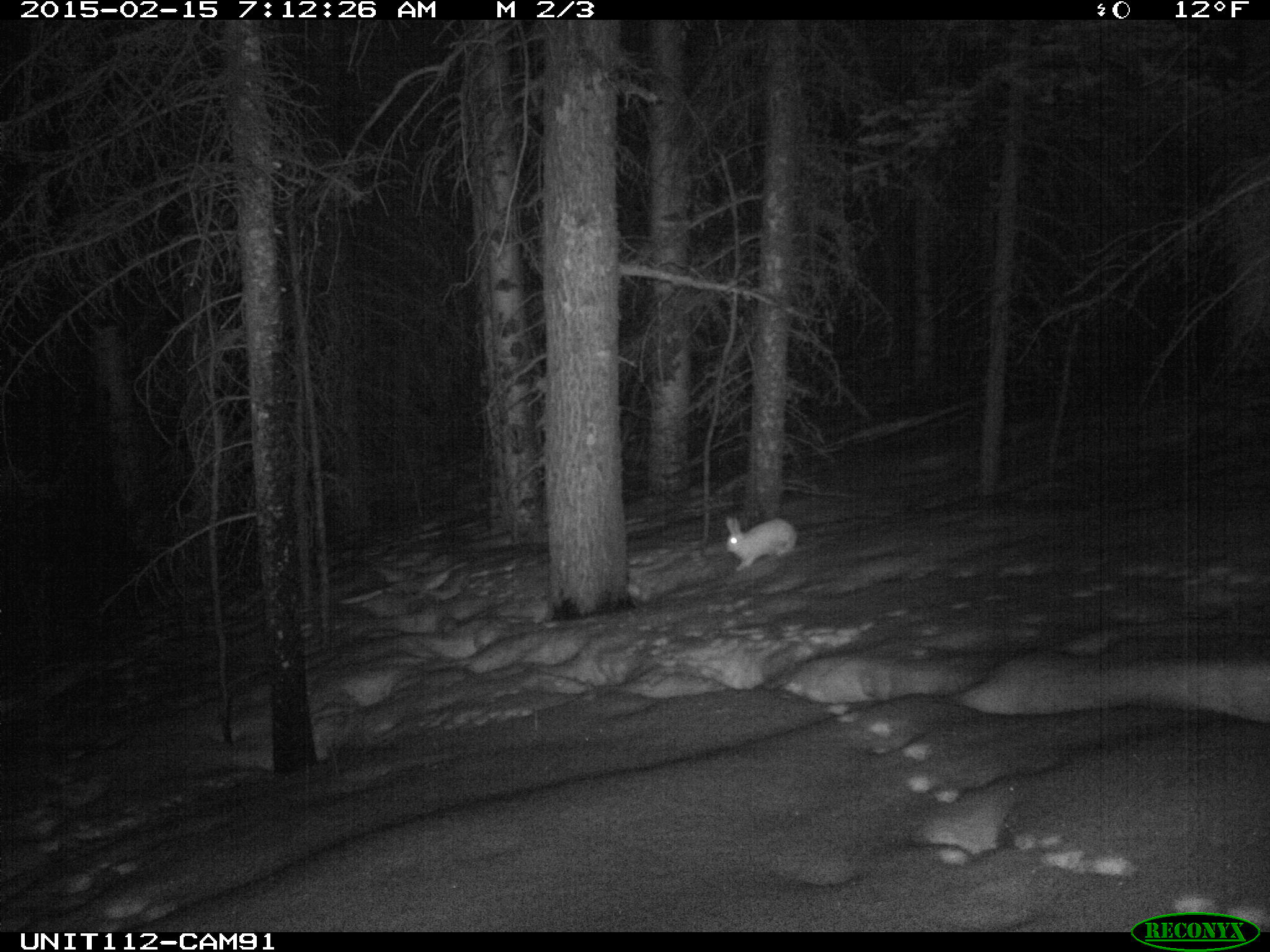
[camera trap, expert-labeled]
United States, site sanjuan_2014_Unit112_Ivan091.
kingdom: Animalia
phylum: Chordata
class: Mammalia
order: Lagomorpha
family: Leporidae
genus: Lepus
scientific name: Lepus americanus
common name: snowshoe hare